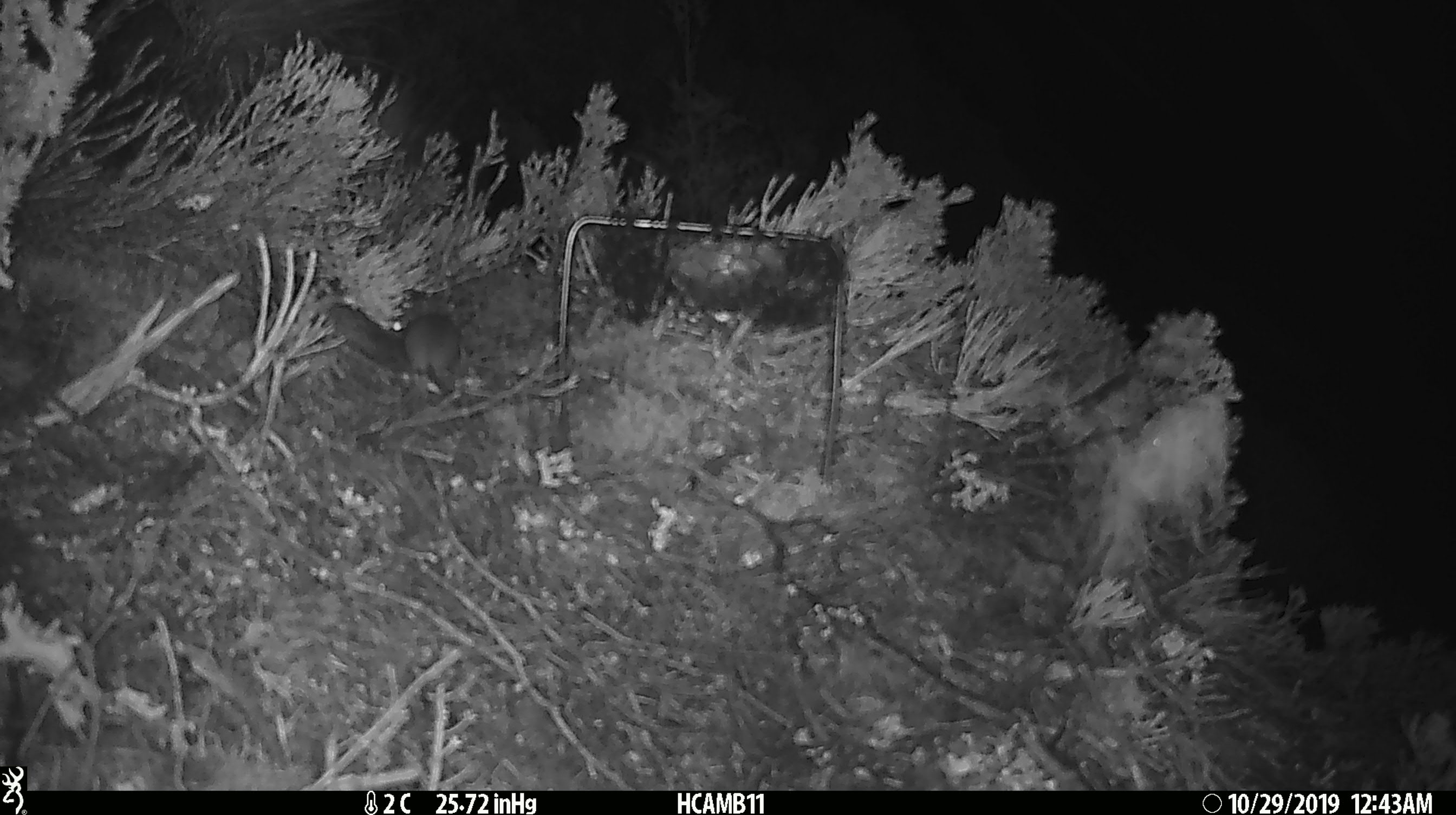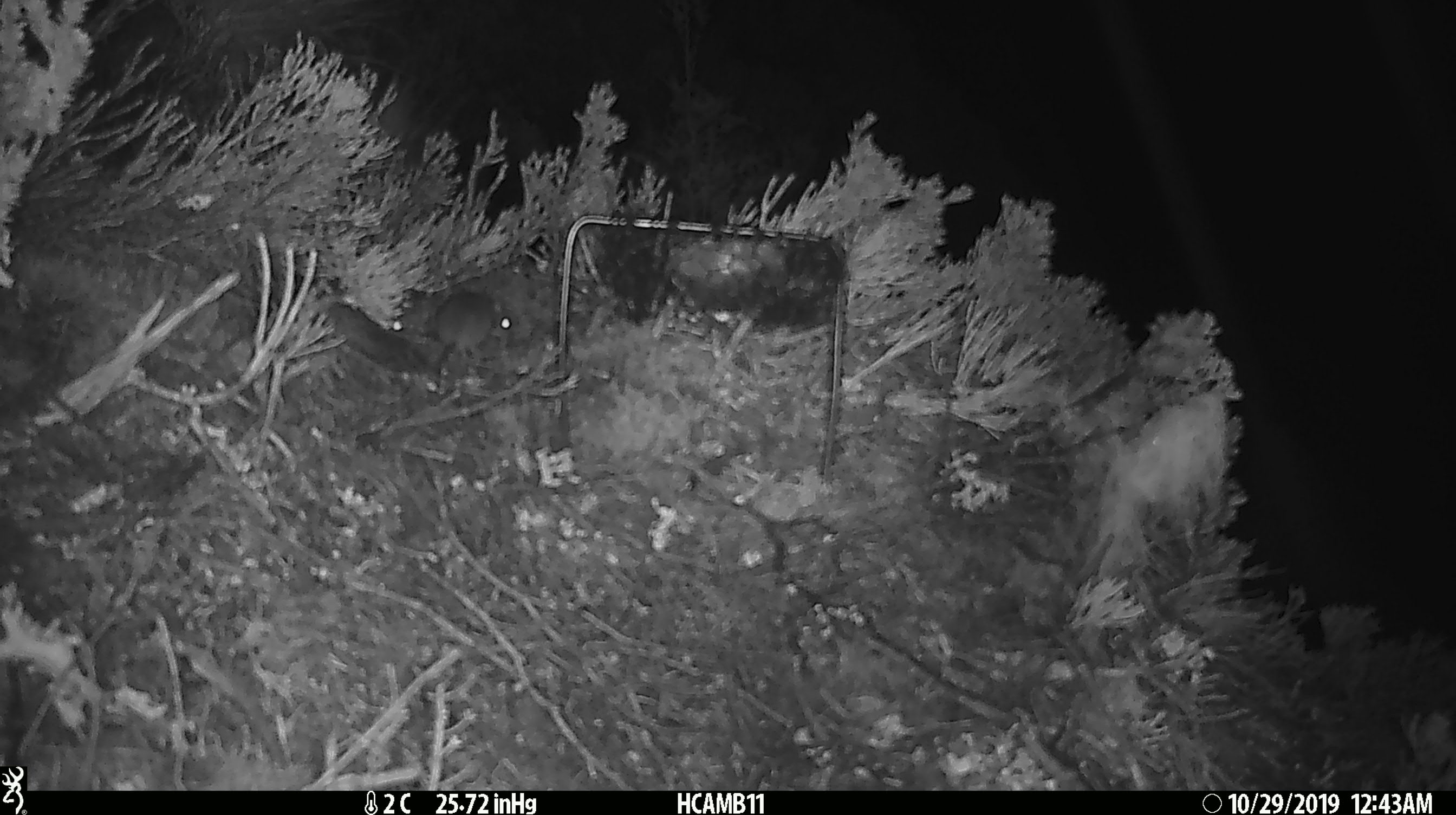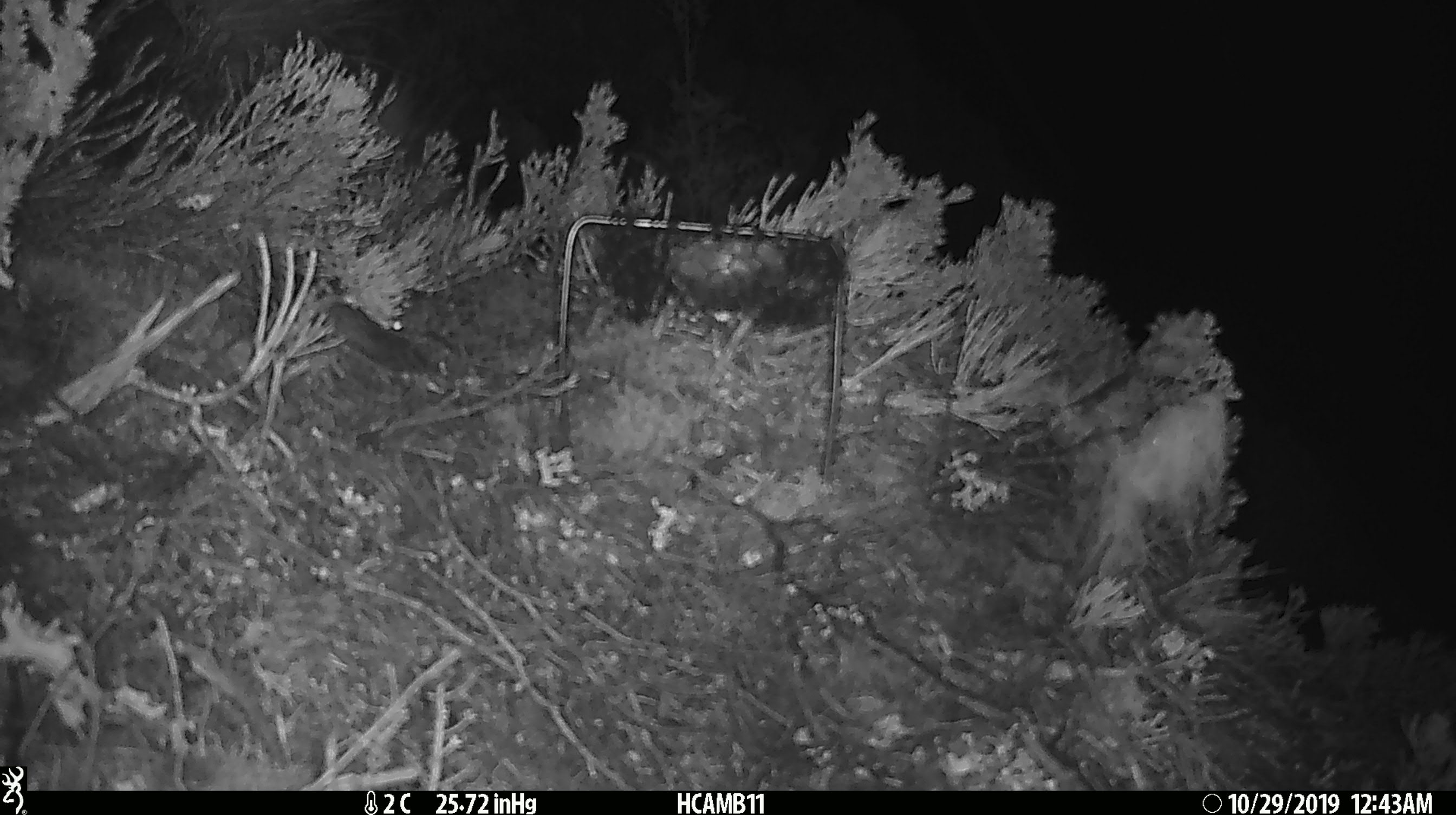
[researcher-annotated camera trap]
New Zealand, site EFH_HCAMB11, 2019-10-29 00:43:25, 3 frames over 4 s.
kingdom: Animalia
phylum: Chordata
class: Mammalia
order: Rodentia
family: Muridae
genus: Mus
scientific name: Mus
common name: mouse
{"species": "mouse (Mus)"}